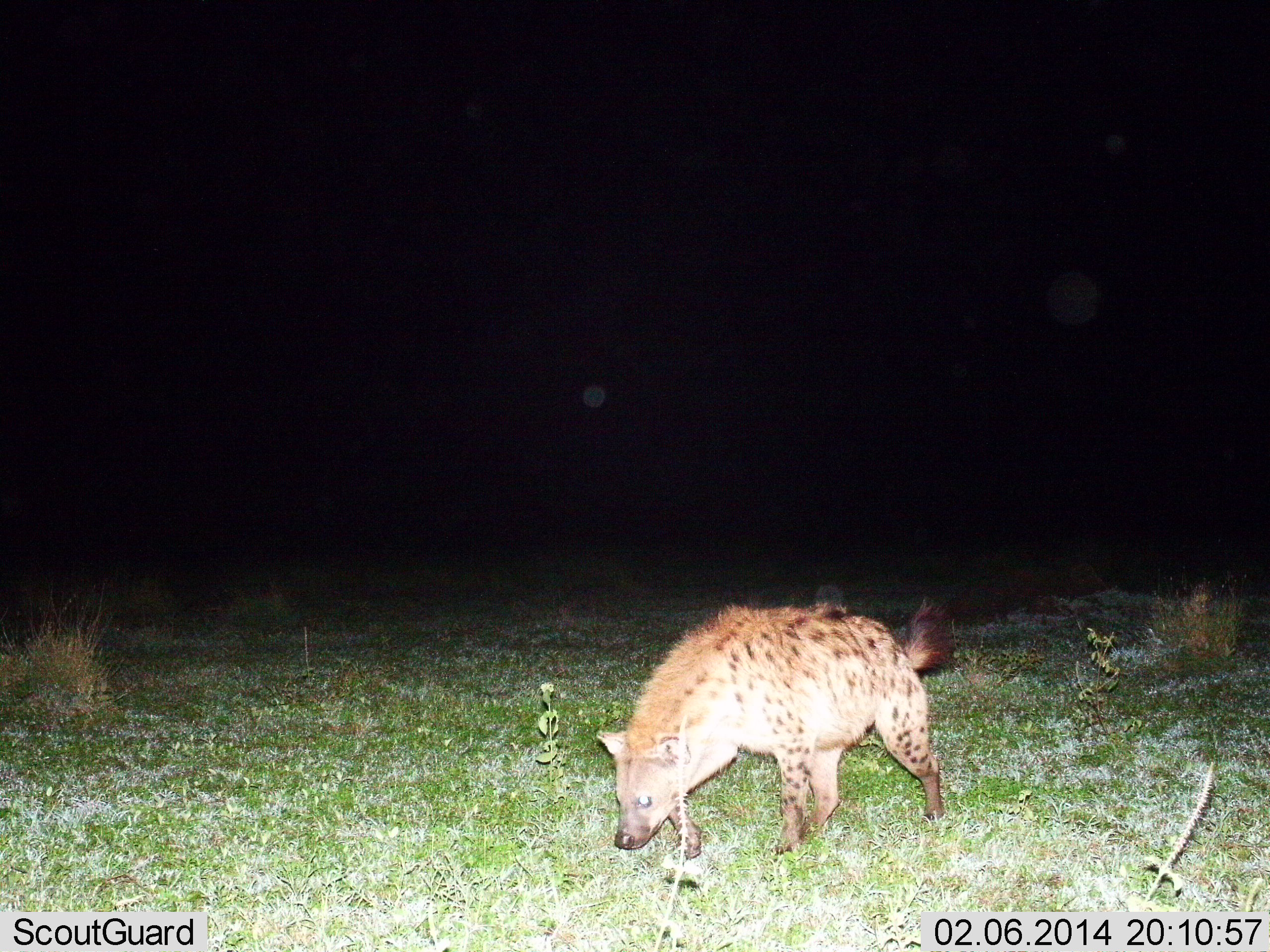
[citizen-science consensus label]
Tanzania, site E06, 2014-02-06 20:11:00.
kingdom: Animalia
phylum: Chordata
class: Mammalia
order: Carnivora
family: Hyaenidae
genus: Crocuta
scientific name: Crocuta crocuta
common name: spotted hyena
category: hyenaspotted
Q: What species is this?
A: Hyenaspotted (spotted hyena) (Crocuta crocuta).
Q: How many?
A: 1.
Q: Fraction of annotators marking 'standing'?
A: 10%.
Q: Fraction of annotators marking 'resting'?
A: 0%.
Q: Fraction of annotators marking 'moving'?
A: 90%.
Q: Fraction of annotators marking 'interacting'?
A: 0%.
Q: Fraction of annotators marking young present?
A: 0%.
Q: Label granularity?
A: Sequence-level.